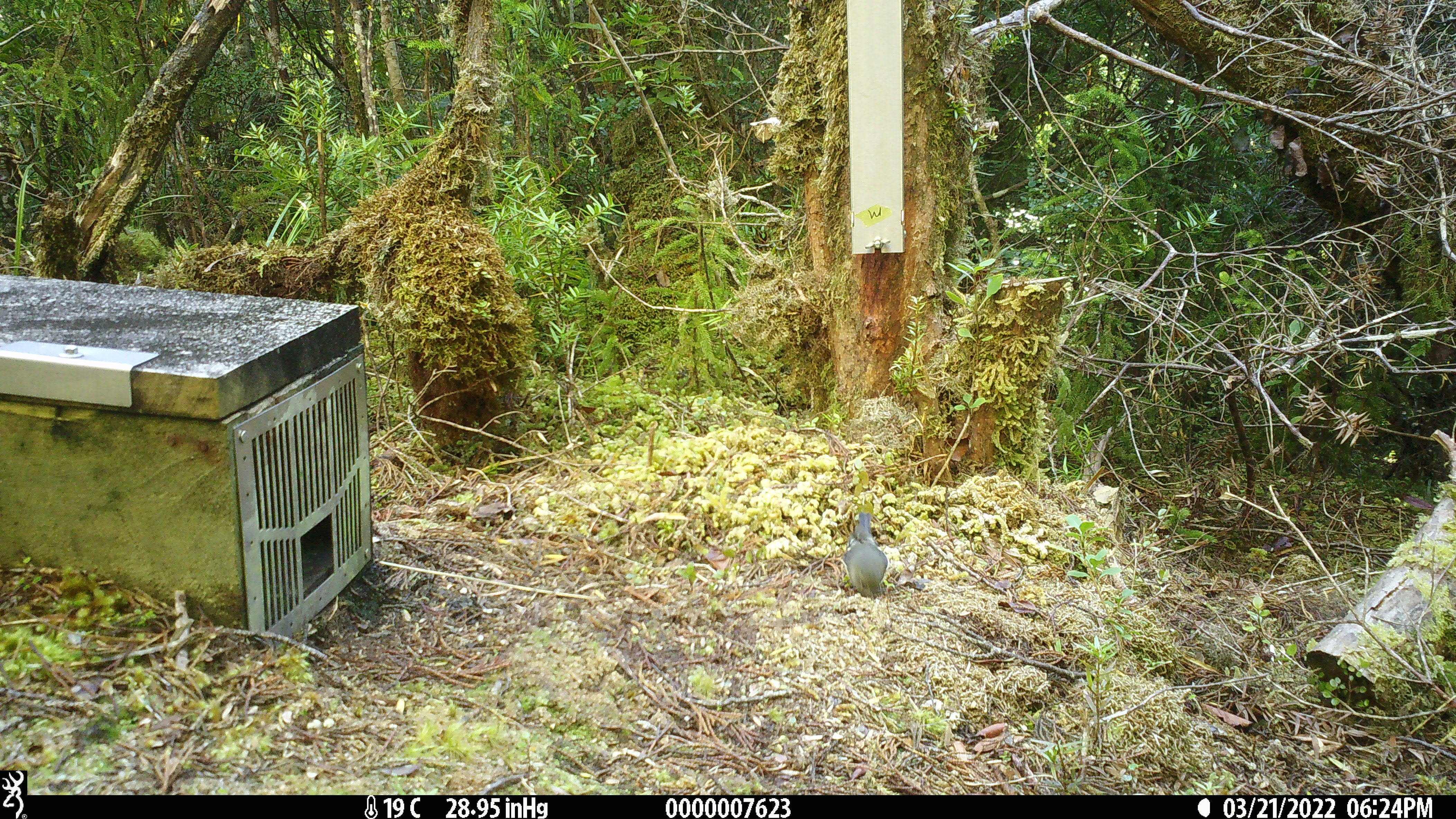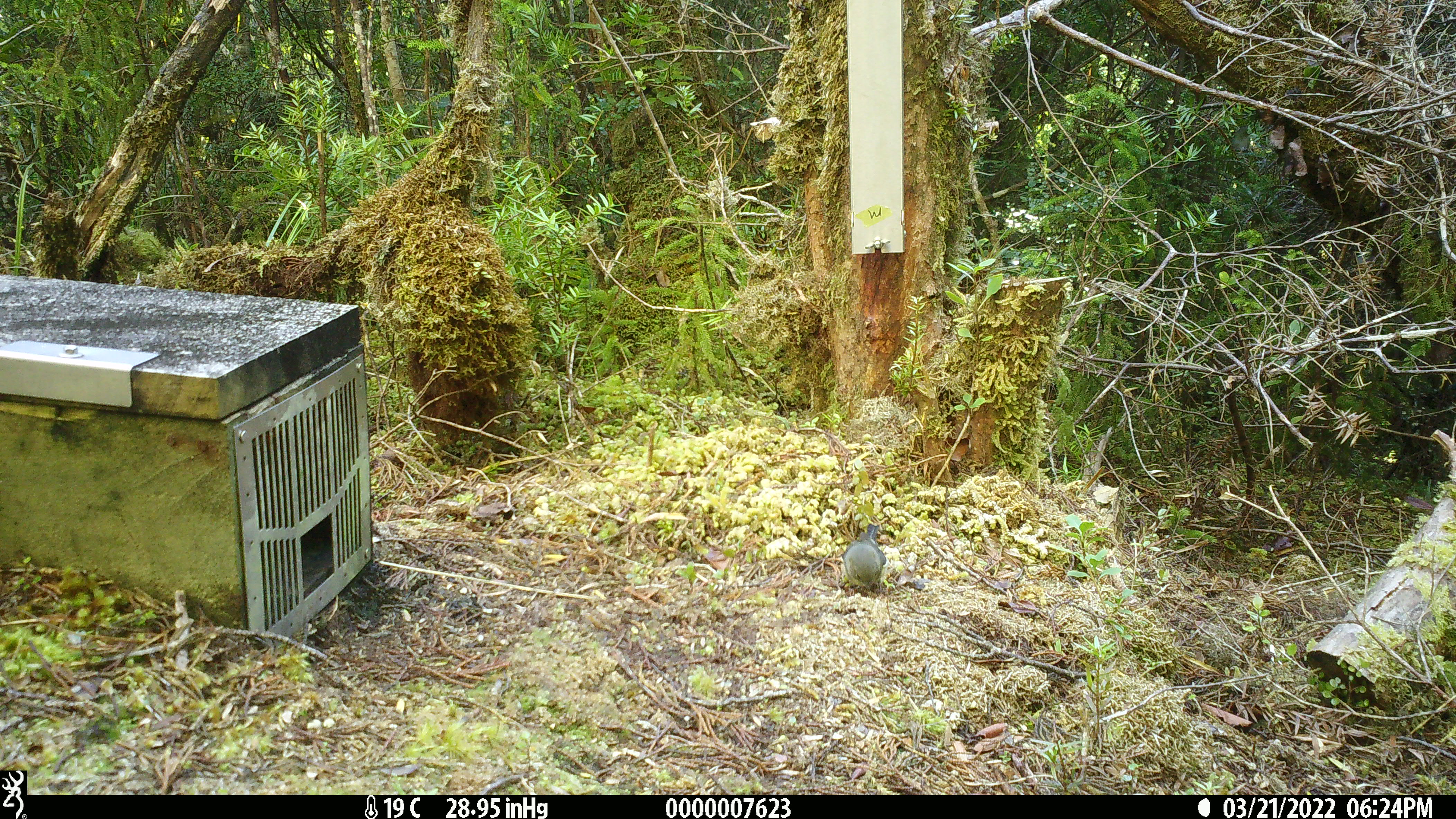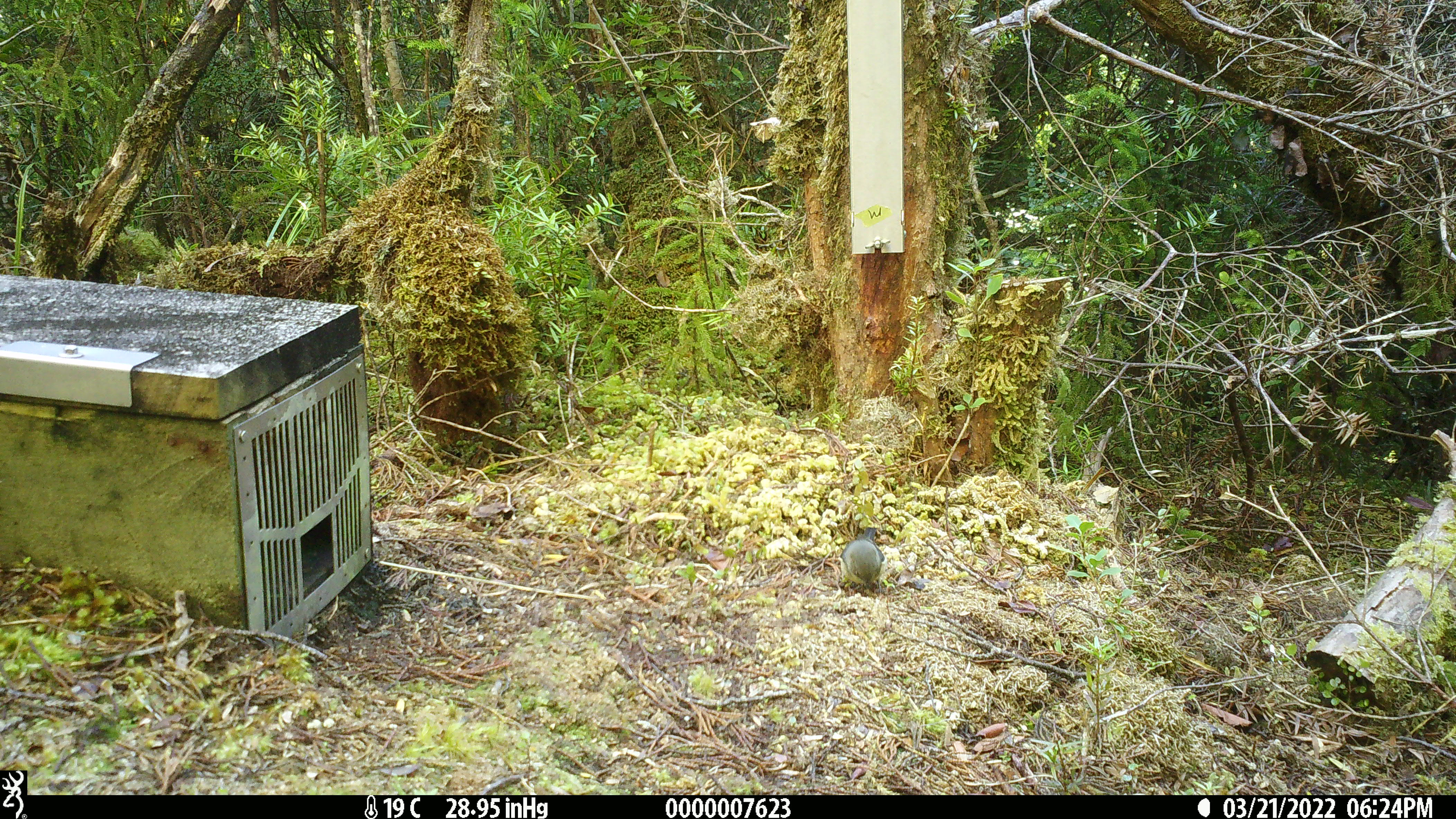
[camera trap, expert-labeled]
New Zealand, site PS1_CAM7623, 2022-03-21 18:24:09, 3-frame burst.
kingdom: Animalia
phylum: Chordata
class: Aves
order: Passeriformes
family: Petroicidae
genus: Petroica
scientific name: Petroica macrocephala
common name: tomtit